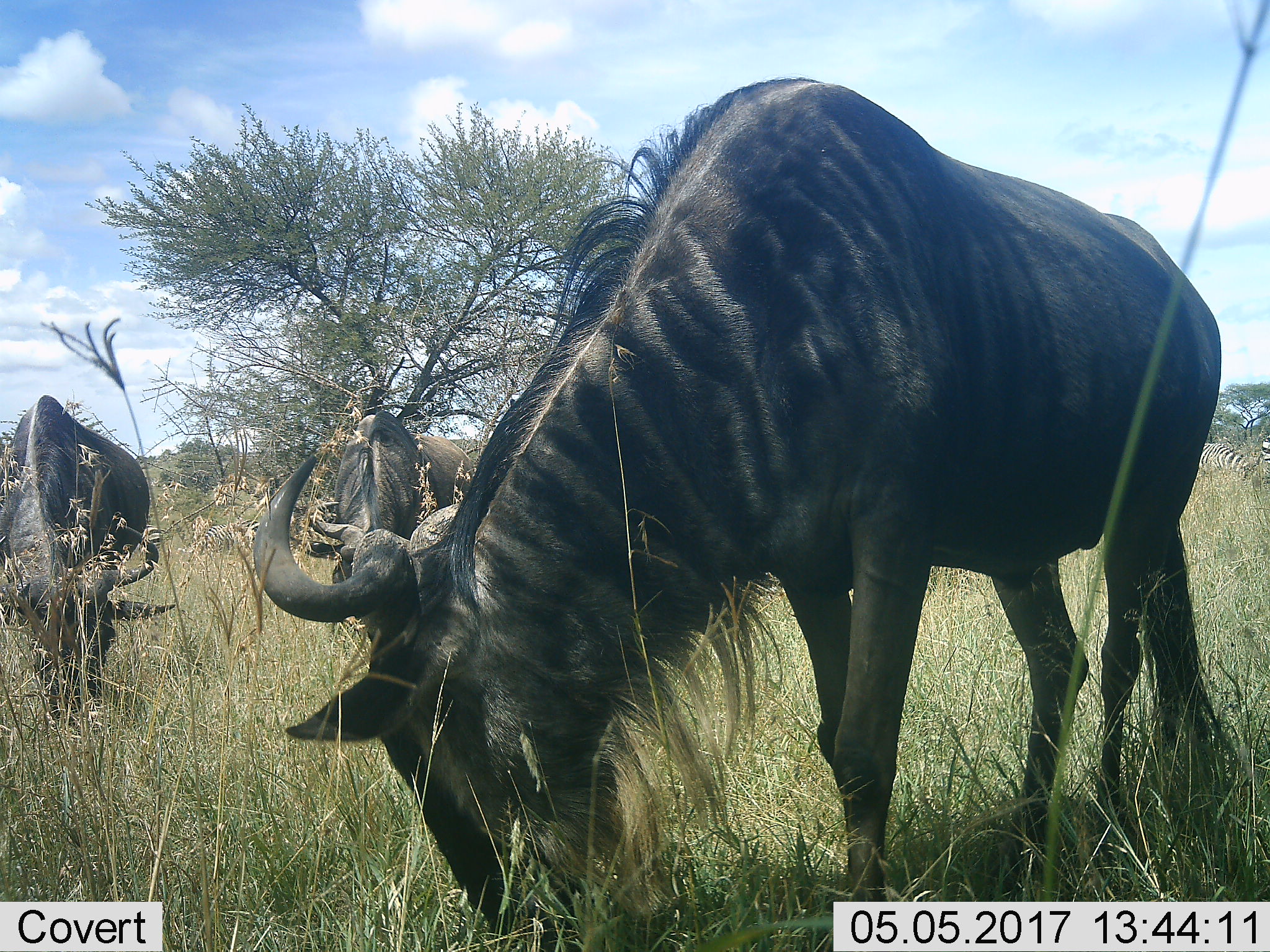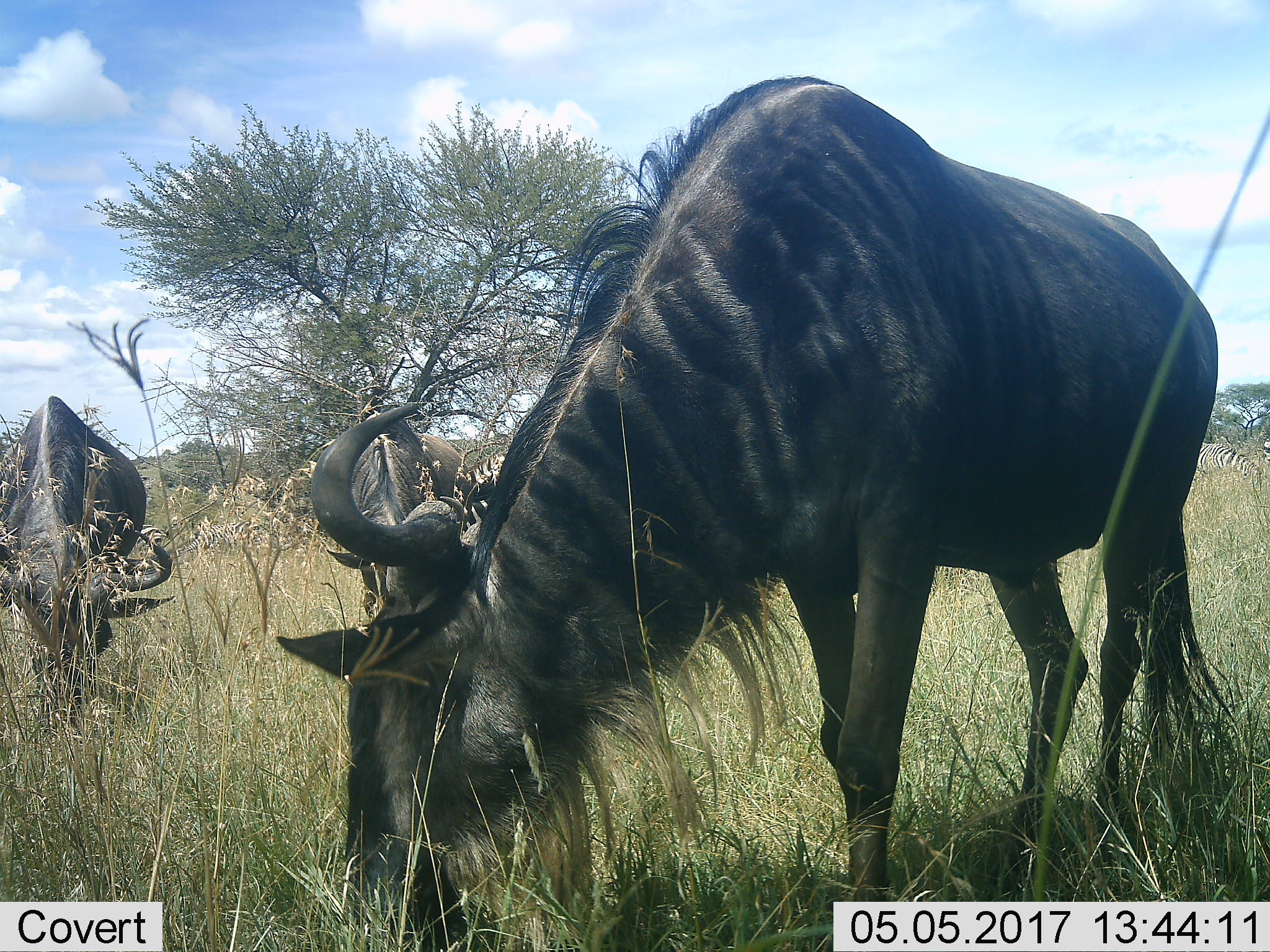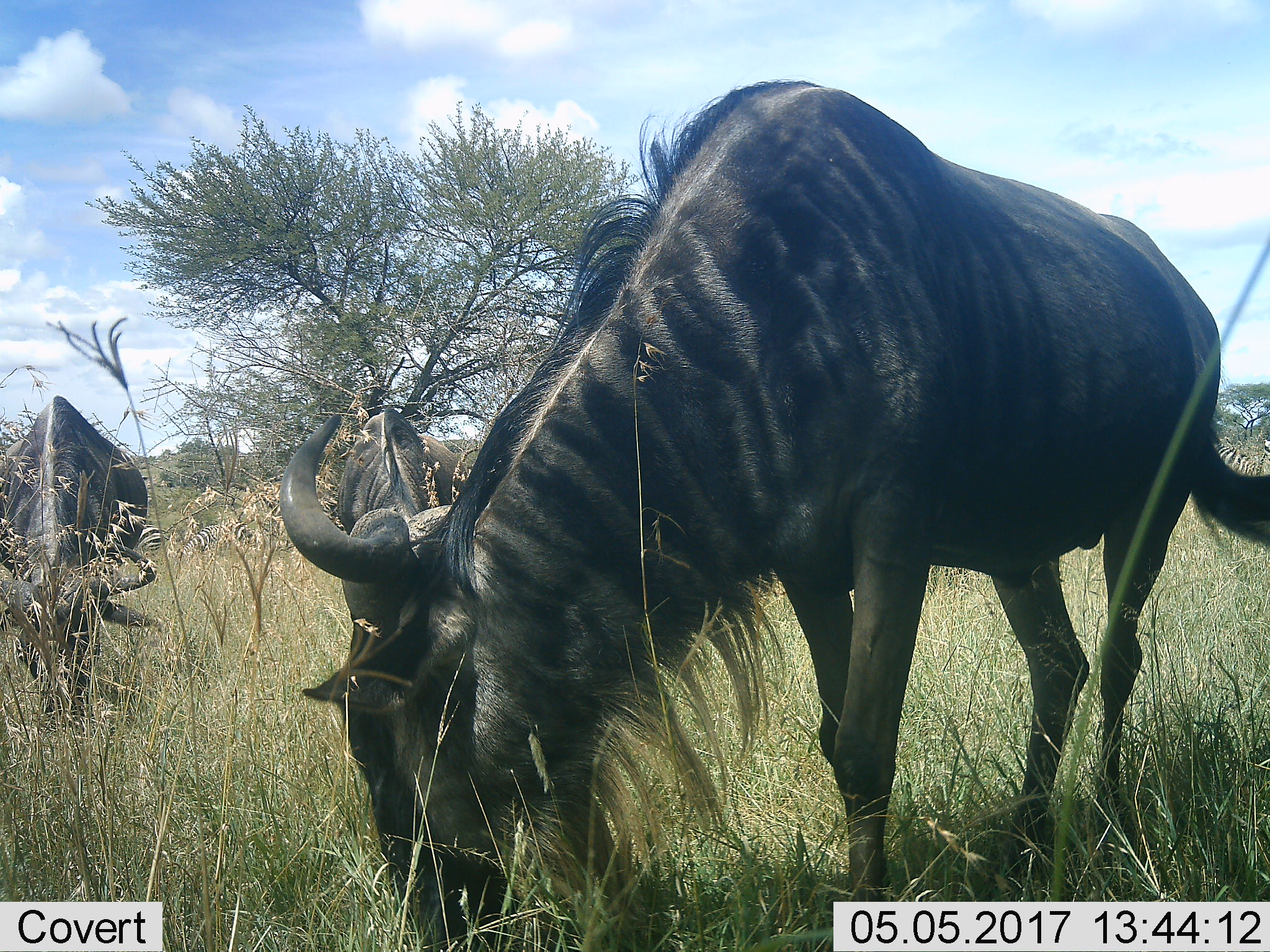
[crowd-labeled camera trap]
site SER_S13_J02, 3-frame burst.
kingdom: Animalia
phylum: Chordata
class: Mammalia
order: Artiodactyla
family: Bovidae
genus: Connochaetes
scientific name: Connochaetes taurinus taurinus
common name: blue wildebeest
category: wildebeestblue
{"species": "wildebeestblue (blue wildebeest) (Connochaetes taurinus taurinus)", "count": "3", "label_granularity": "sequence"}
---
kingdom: Animalia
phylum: Chordata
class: Mammalia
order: Perissodactyla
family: Equidae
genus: Equus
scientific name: Equus quagga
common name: plains zebra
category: zebraplains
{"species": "zebraplains (plains zebra) (Equus quagga)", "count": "2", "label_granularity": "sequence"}